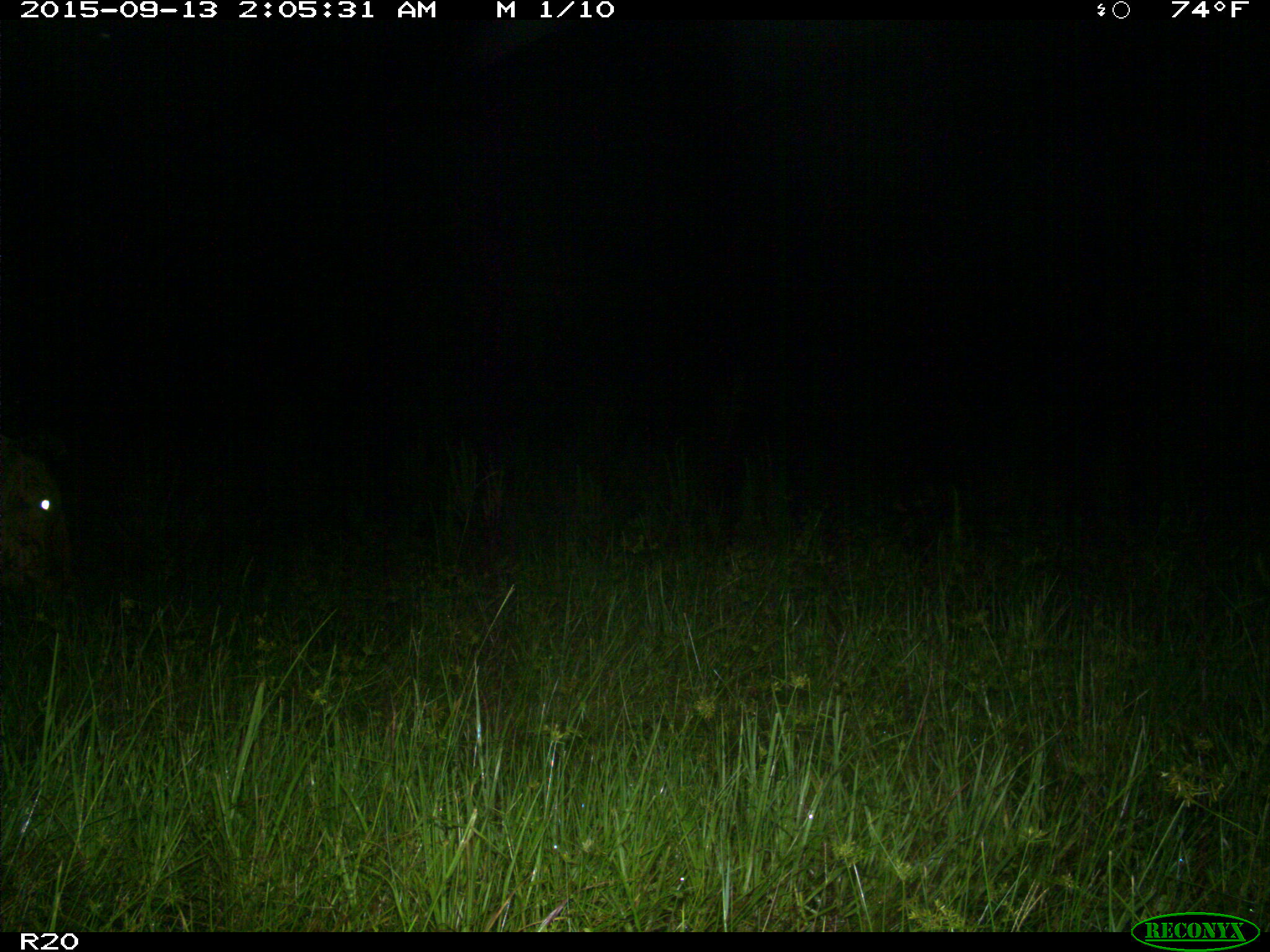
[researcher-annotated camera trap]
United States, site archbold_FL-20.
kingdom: Animalia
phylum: Chordata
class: Mammalia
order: Artiodactyla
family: Bovidae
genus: Bos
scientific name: Bos taurus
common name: domestic cow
Bos taurus (domestic cow).